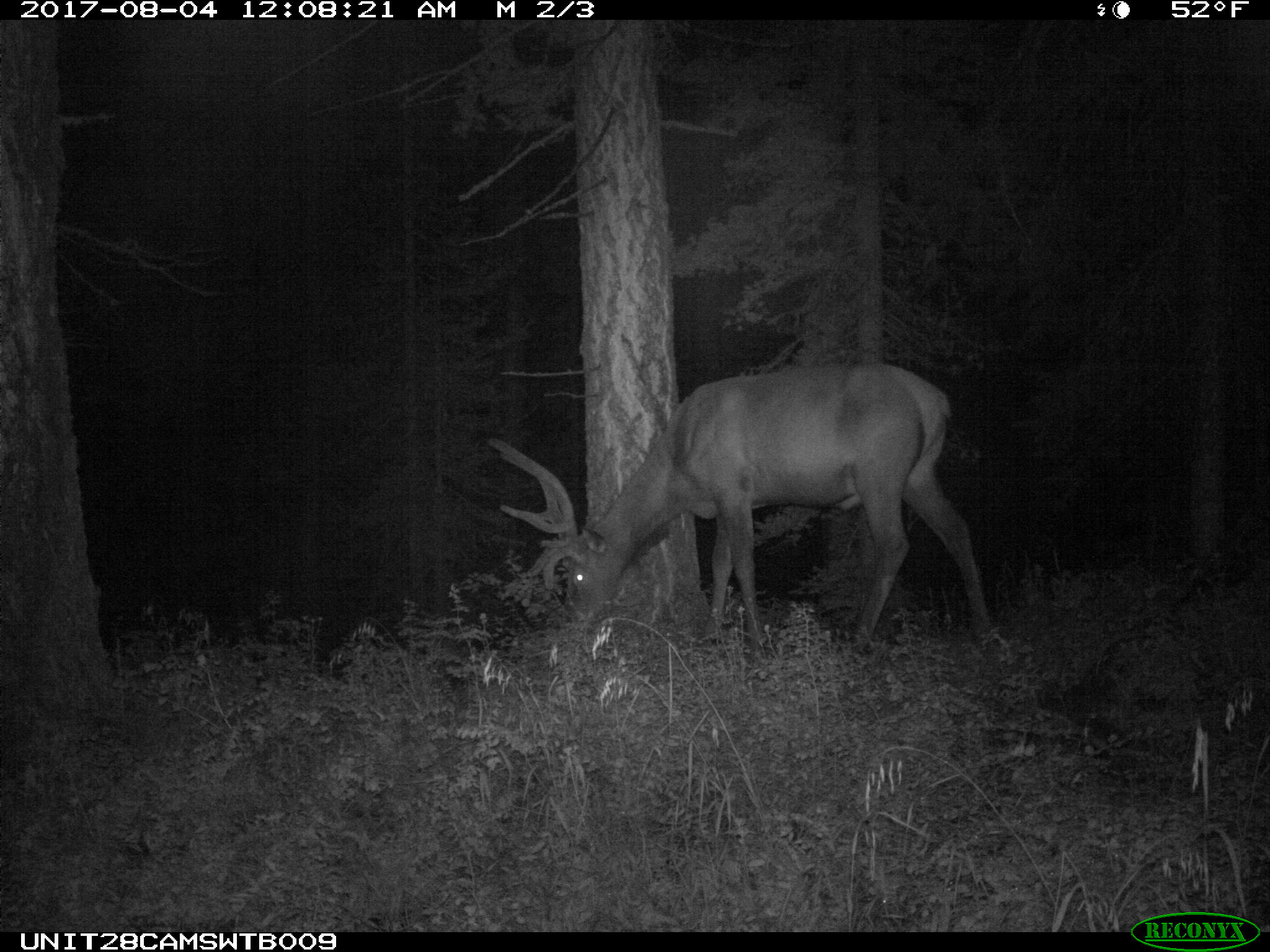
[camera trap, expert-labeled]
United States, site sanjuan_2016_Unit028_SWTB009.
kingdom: Animalia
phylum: Chordata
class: Mammalia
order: Artiodactyla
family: Cervidae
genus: Cervus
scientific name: Cervus elaphus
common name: red deer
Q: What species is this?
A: Cervus elaphus (red deer).